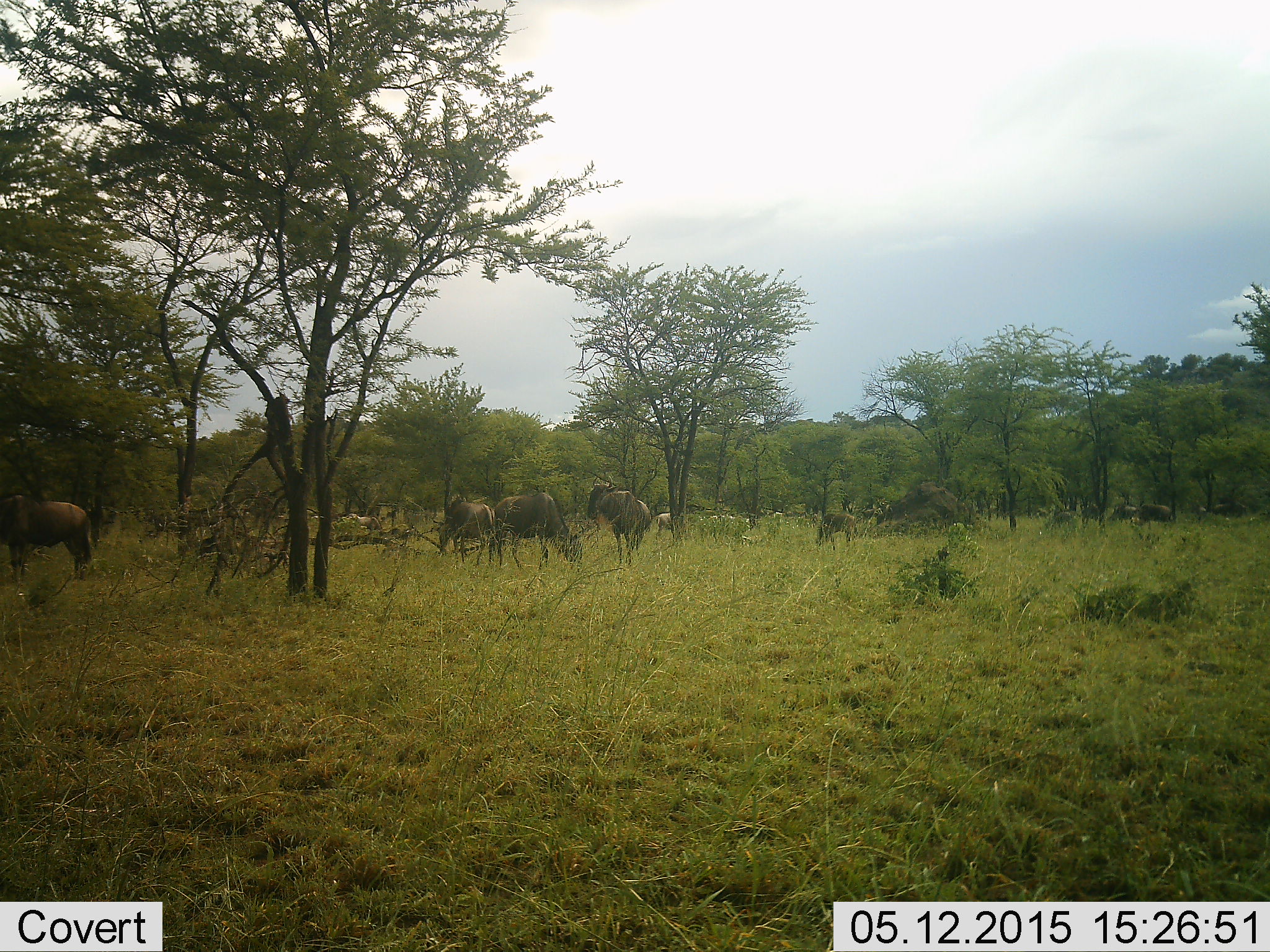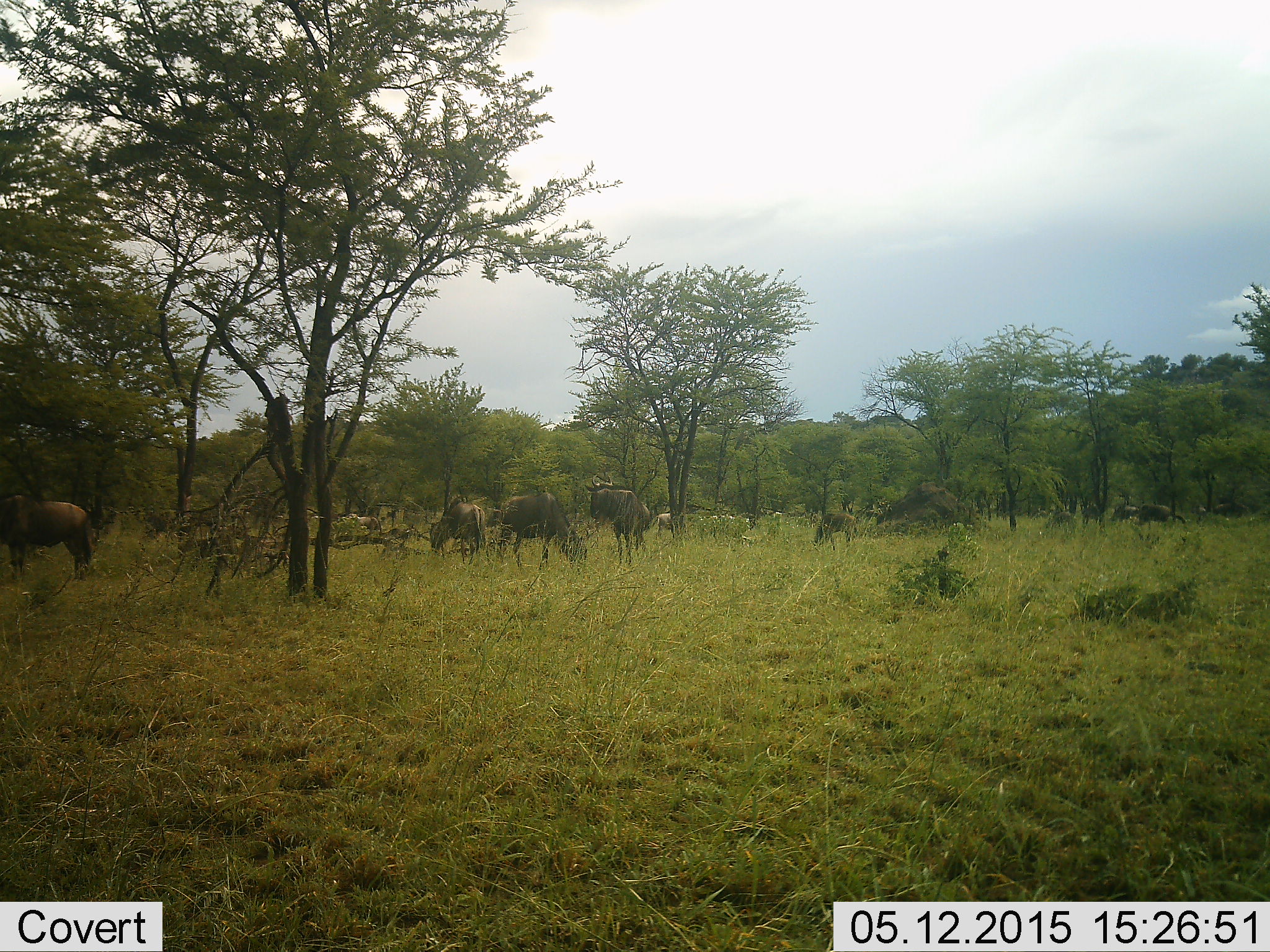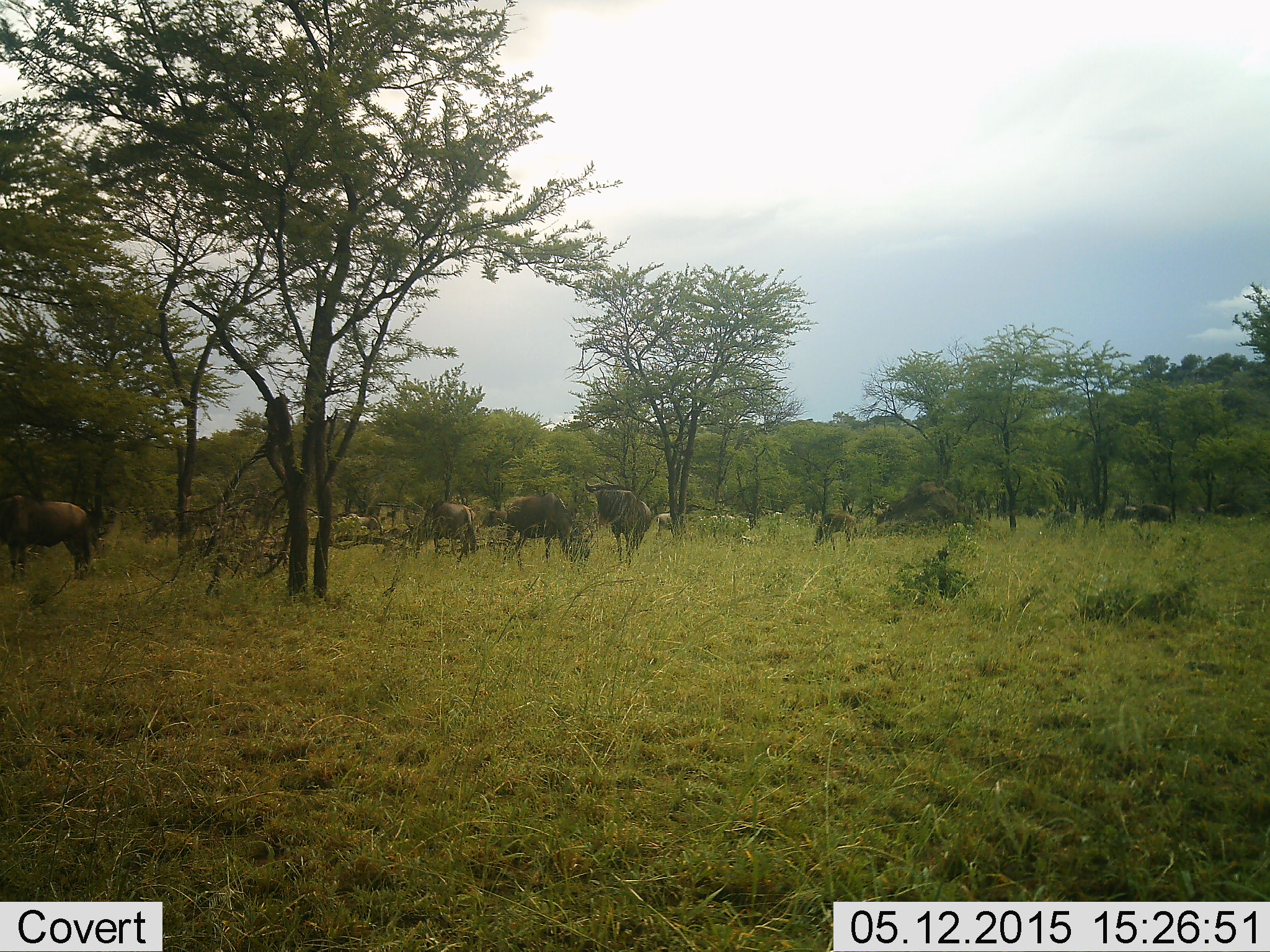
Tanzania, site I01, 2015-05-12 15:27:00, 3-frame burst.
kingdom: Animalia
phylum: Chordata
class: Mammalia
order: Artiodactyla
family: Bovidae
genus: Connochaetes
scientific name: Connochaetes taurinus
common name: blue wildebeest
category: wildebeest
Wildebeest (blue wildebeest) (Connochaetes taurinus), count 7. Behavior (volunteer vote fractions): standing 60%, resting 0%, moving 30%, interacting 0%. Young present (vote fraction): 10%. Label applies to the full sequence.